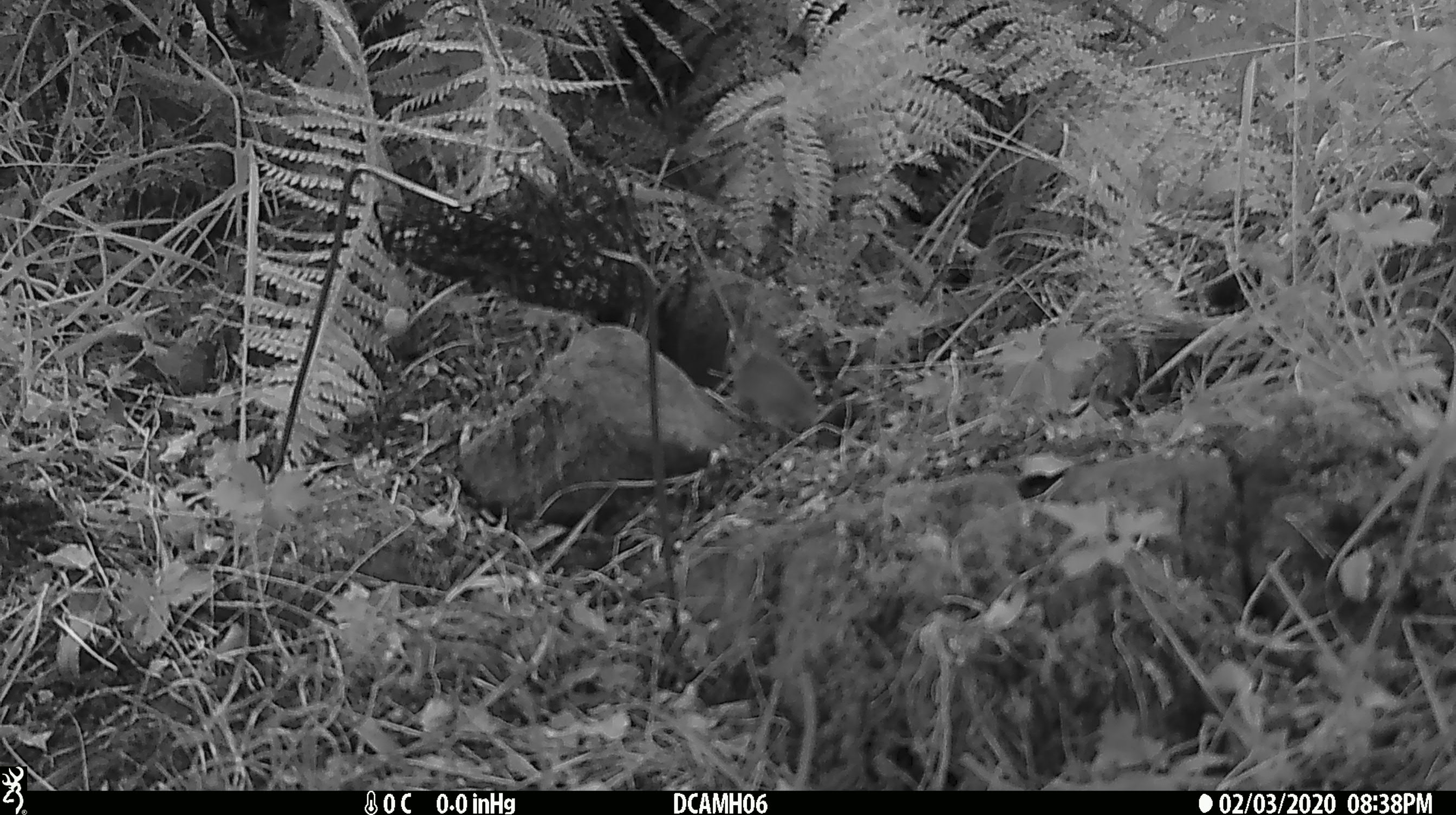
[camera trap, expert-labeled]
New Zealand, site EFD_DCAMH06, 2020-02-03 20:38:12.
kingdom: Animalia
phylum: Chordata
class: Mammalia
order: Rodentia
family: Muridae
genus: Mus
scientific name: Mus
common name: mouse